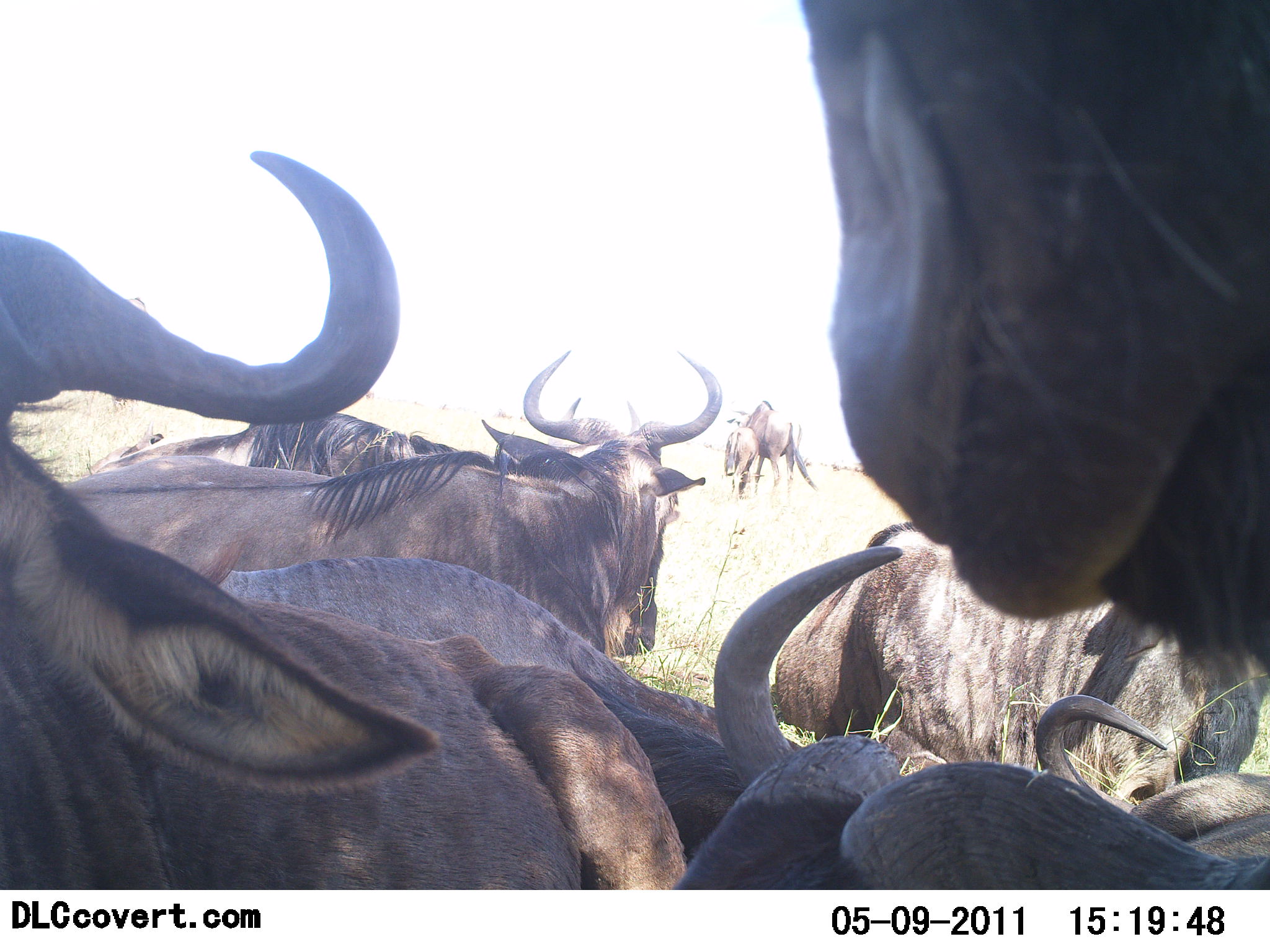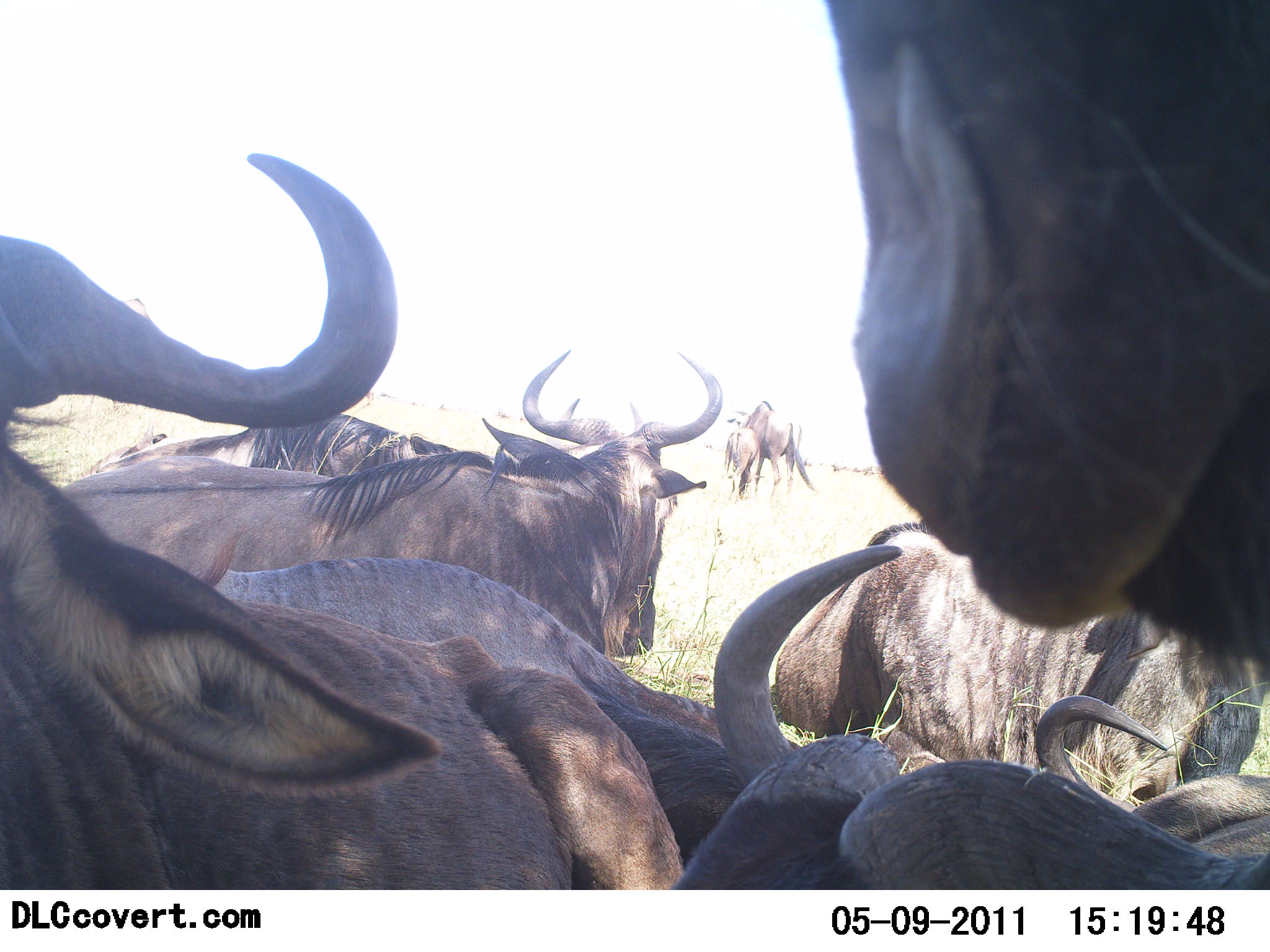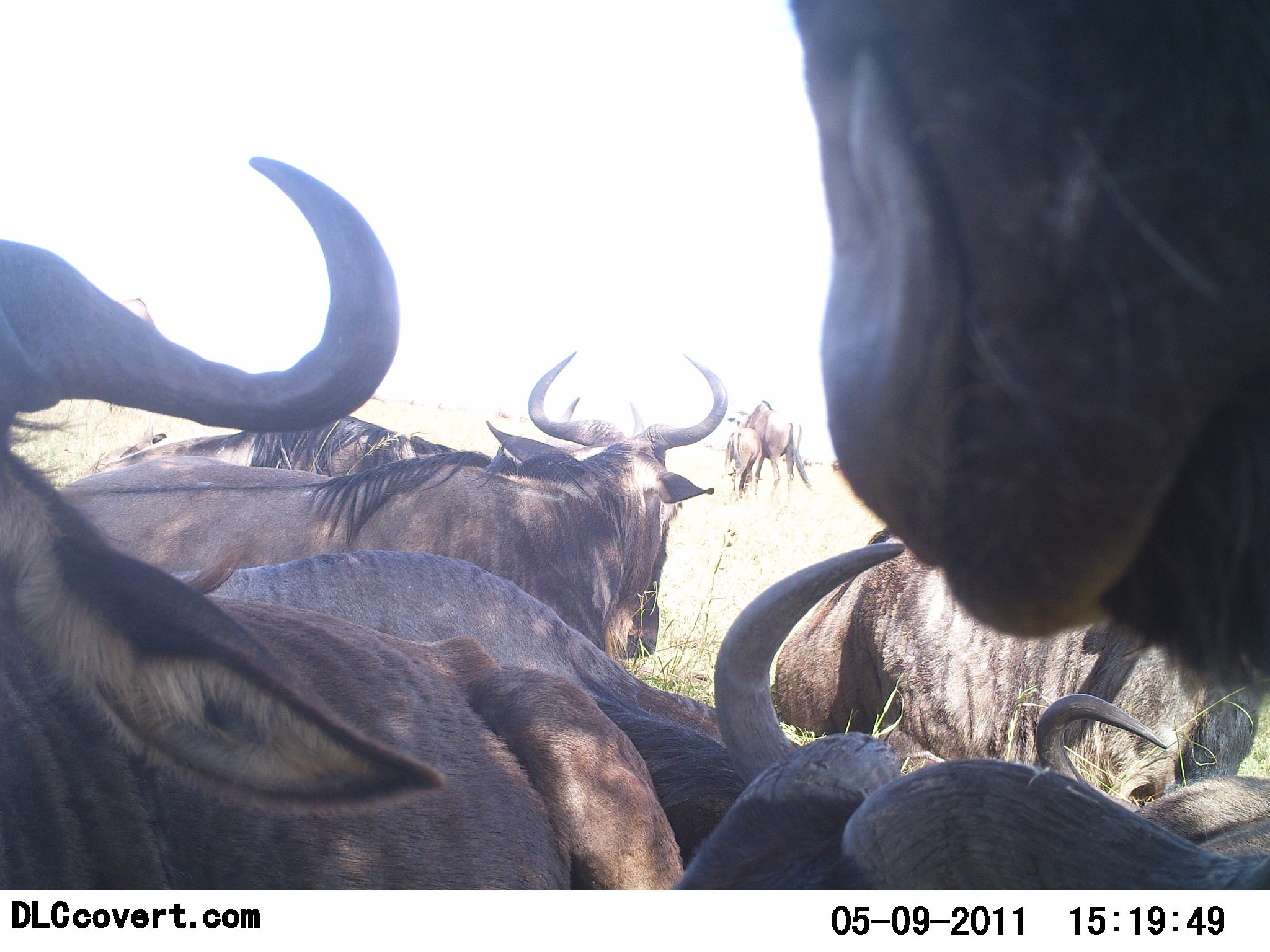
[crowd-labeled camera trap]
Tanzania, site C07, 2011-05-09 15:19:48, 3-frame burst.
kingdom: Animalia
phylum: Chordata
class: Mammalia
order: Artiodactyla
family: Bovidae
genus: Connochaetes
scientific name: Connochaetes taurinus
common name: blue wildebeest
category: wildebeest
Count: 9.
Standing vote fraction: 69%.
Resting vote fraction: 100%.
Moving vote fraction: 6%.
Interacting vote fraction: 12%.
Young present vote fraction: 12%.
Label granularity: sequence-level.